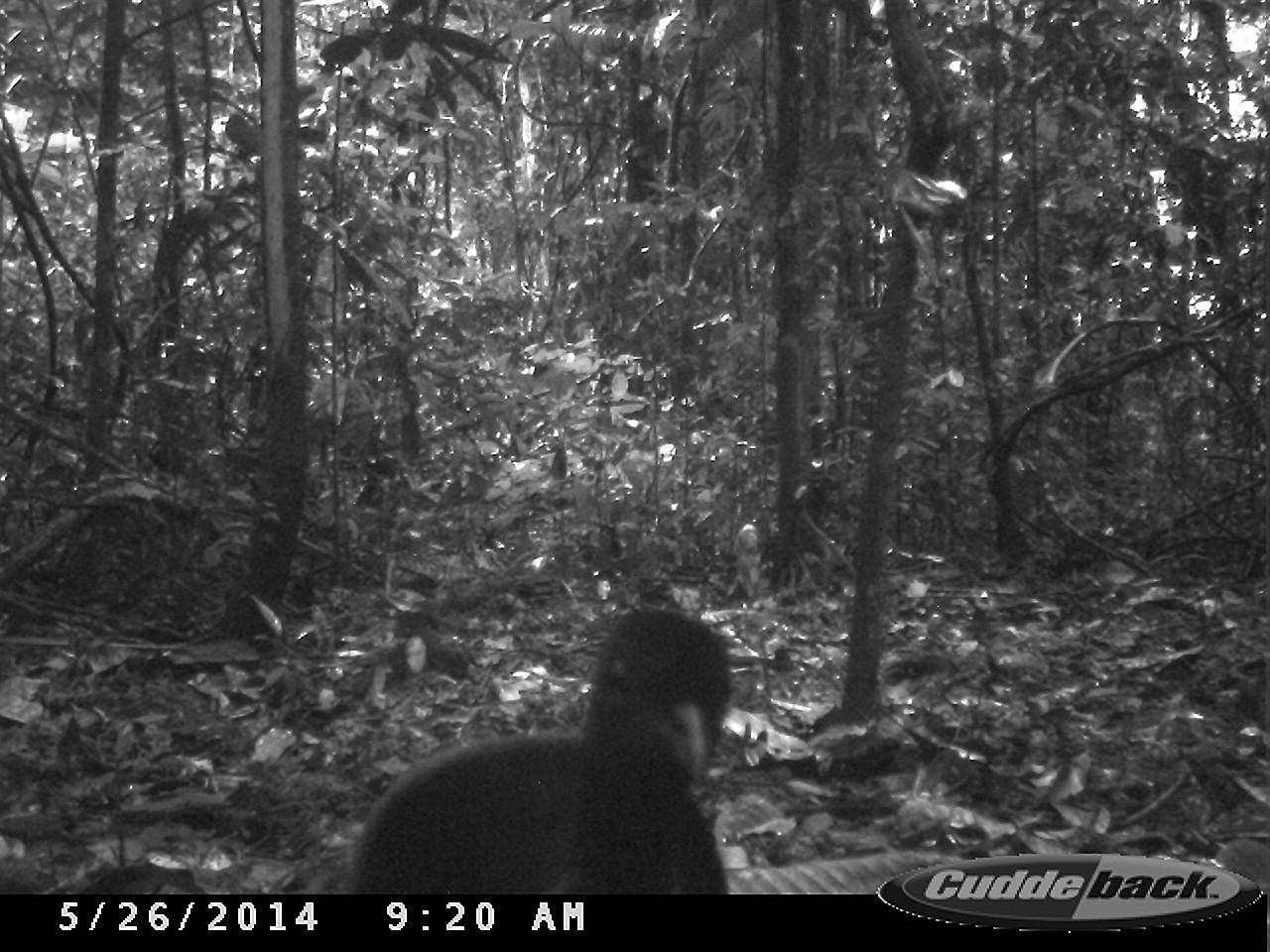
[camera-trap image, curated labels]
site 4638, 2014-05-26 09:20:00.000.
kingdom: Animalia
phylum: Chordata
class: Aves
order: Gruiformes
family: Psophiidae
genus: Psophia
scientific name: Psophia crepitans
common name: gray-winged trumpeter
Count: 3.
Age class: adult.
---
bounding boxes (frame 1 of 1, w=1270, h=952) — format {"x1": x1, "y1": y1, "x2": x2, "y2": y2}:
psophia crepitans: {"x1": 342, "y1": 601, "x2": 735, "y2": 894}